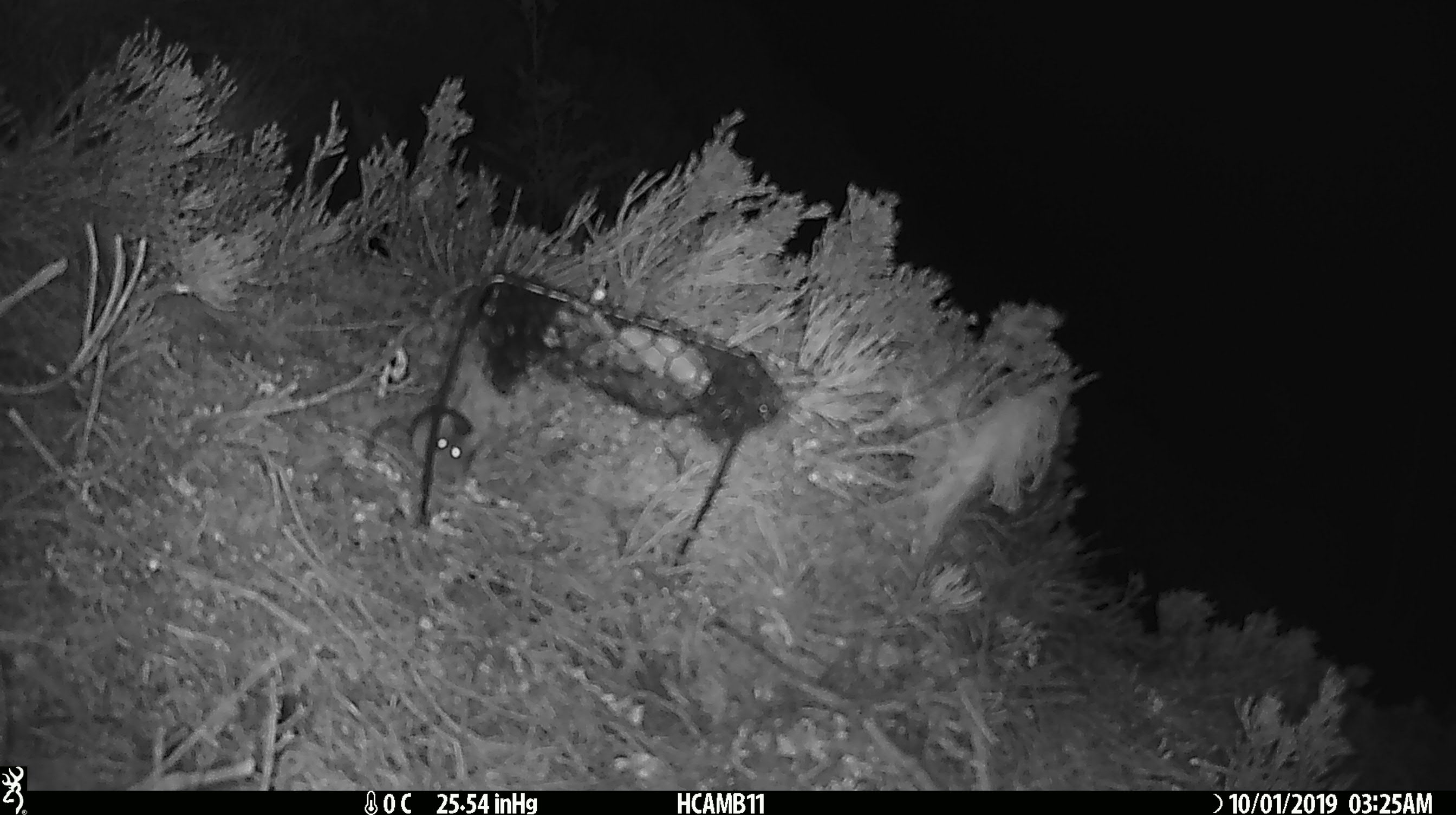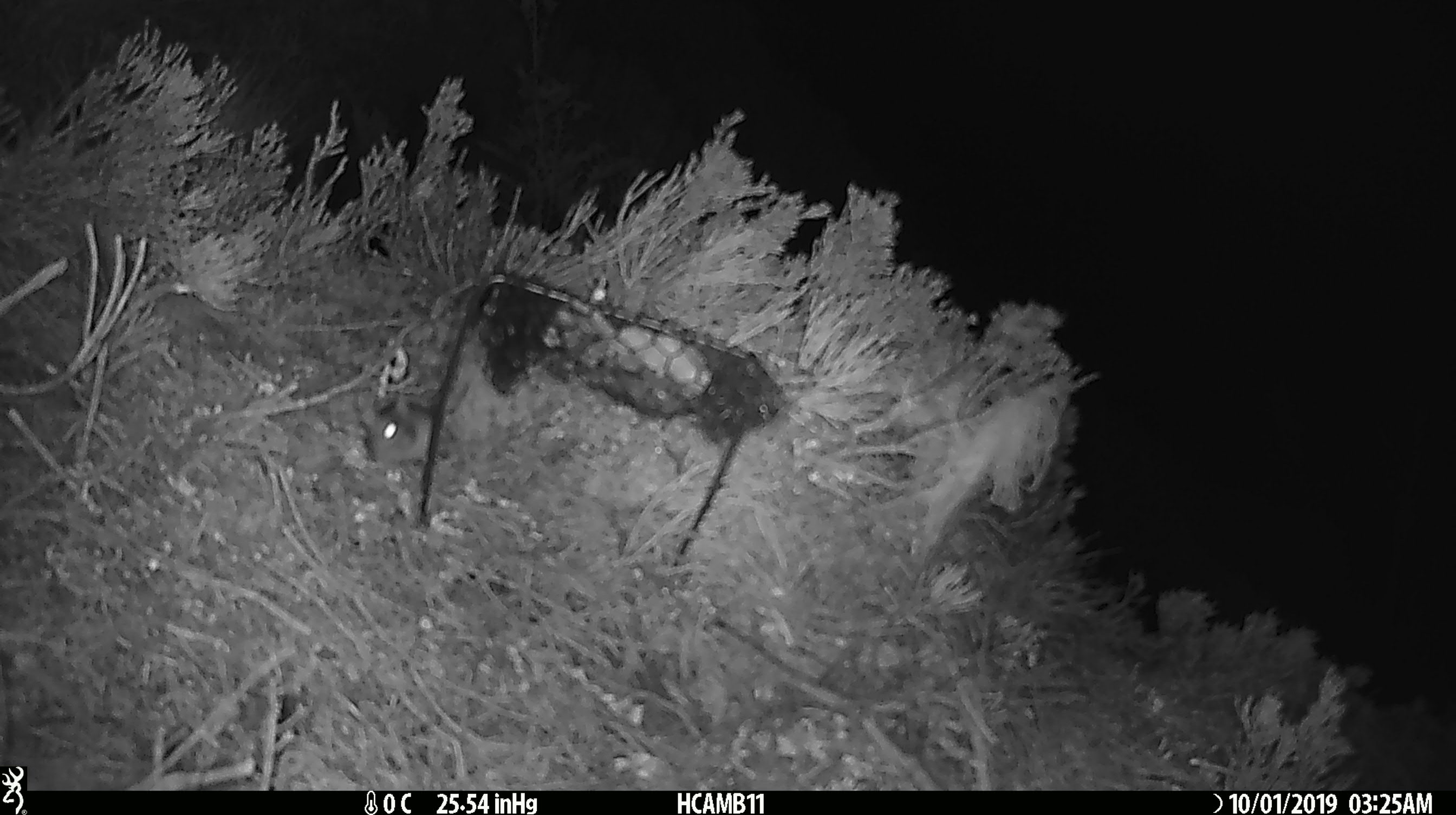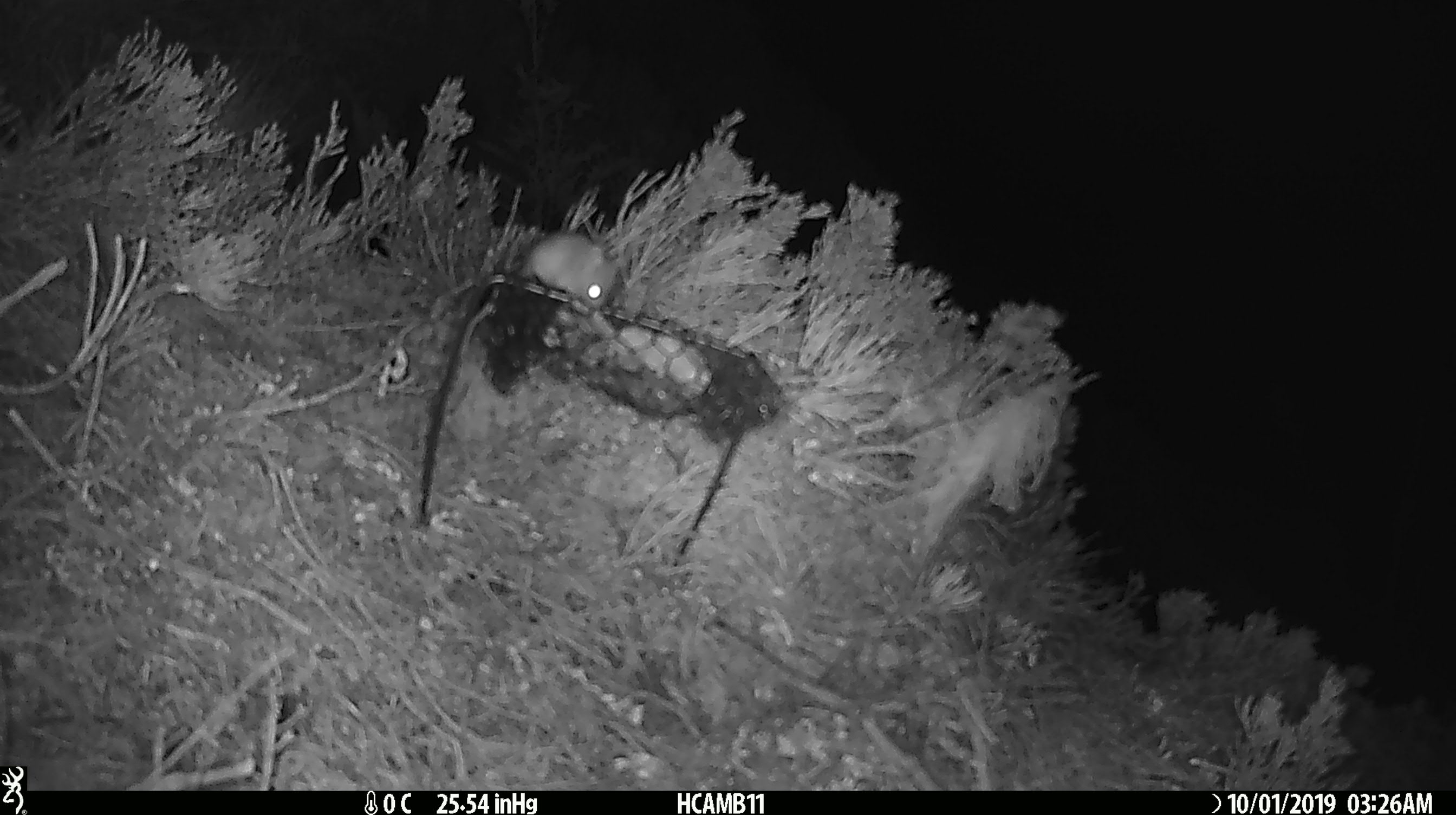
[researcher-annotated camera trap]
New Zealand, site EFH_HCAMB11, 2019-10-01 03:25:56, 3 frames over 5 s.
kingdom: Animalia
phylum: Chordata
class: Mammalia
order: Rodentia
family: Muridae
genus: Mus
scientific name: Mus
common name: mouse